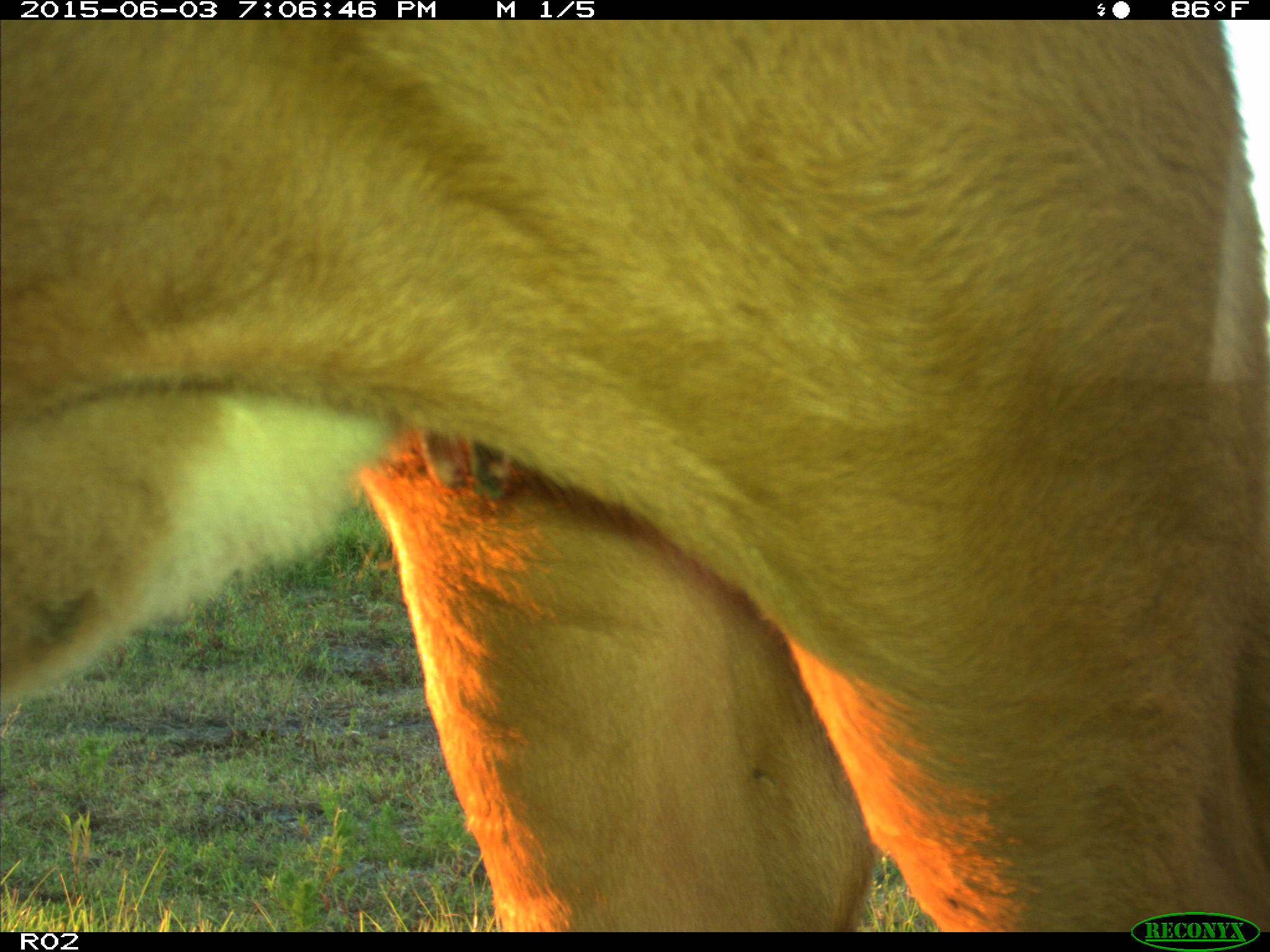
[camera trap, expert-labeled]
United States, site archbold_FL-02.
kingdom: Animalia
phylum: Chordata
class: Mammalia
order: Artiodactyla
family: Bovidae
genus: Bos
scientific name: Bos taurus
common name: domestic cow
Bos taurus (domestic cow).